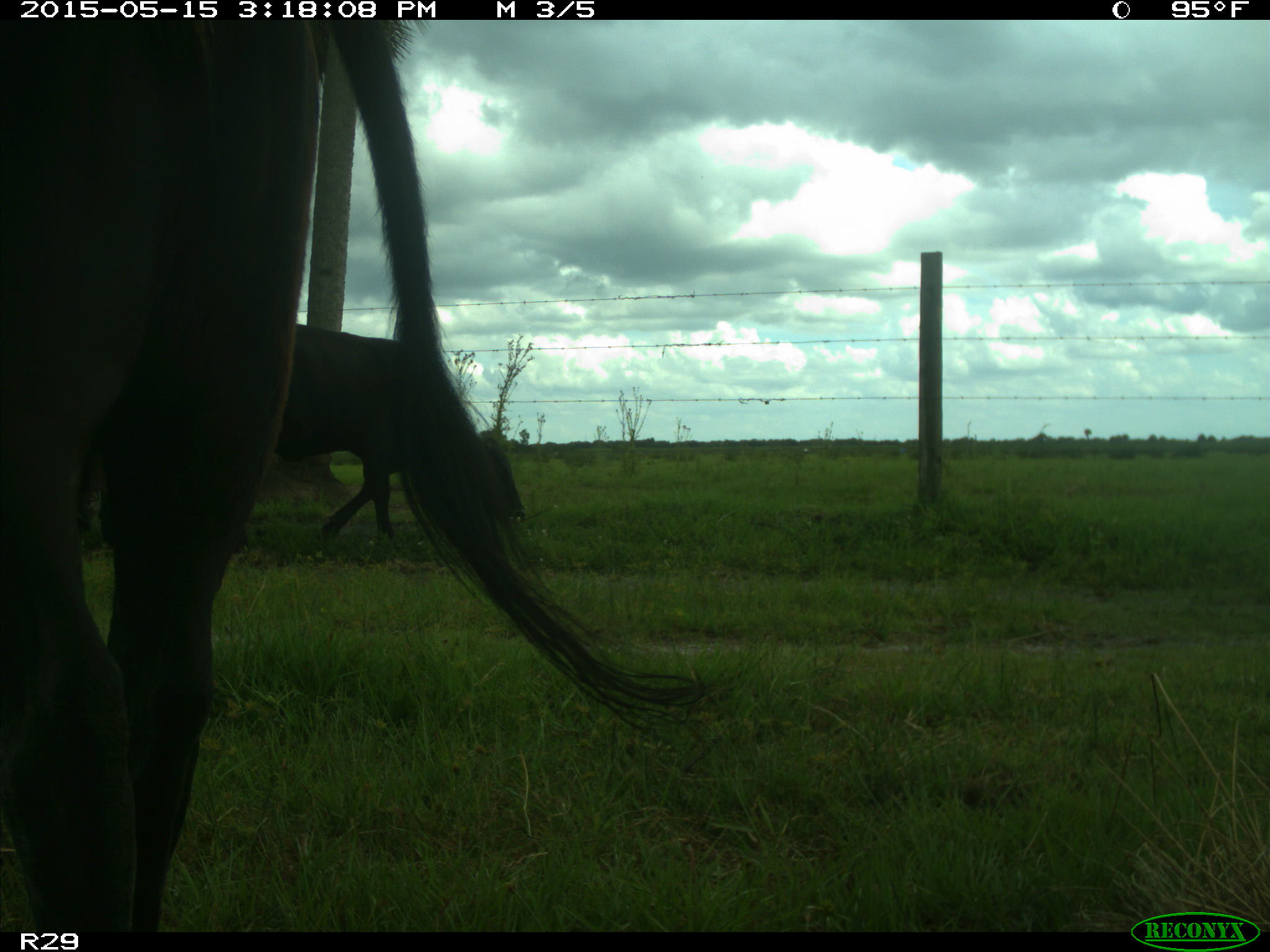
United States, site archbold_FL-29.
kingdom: Animalia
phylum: Chordata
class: Mammalia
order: Artiodactyla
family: Bovidae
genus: Bos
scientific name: Bos taurus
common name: domestic cow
Bos taurus (domestic cow).